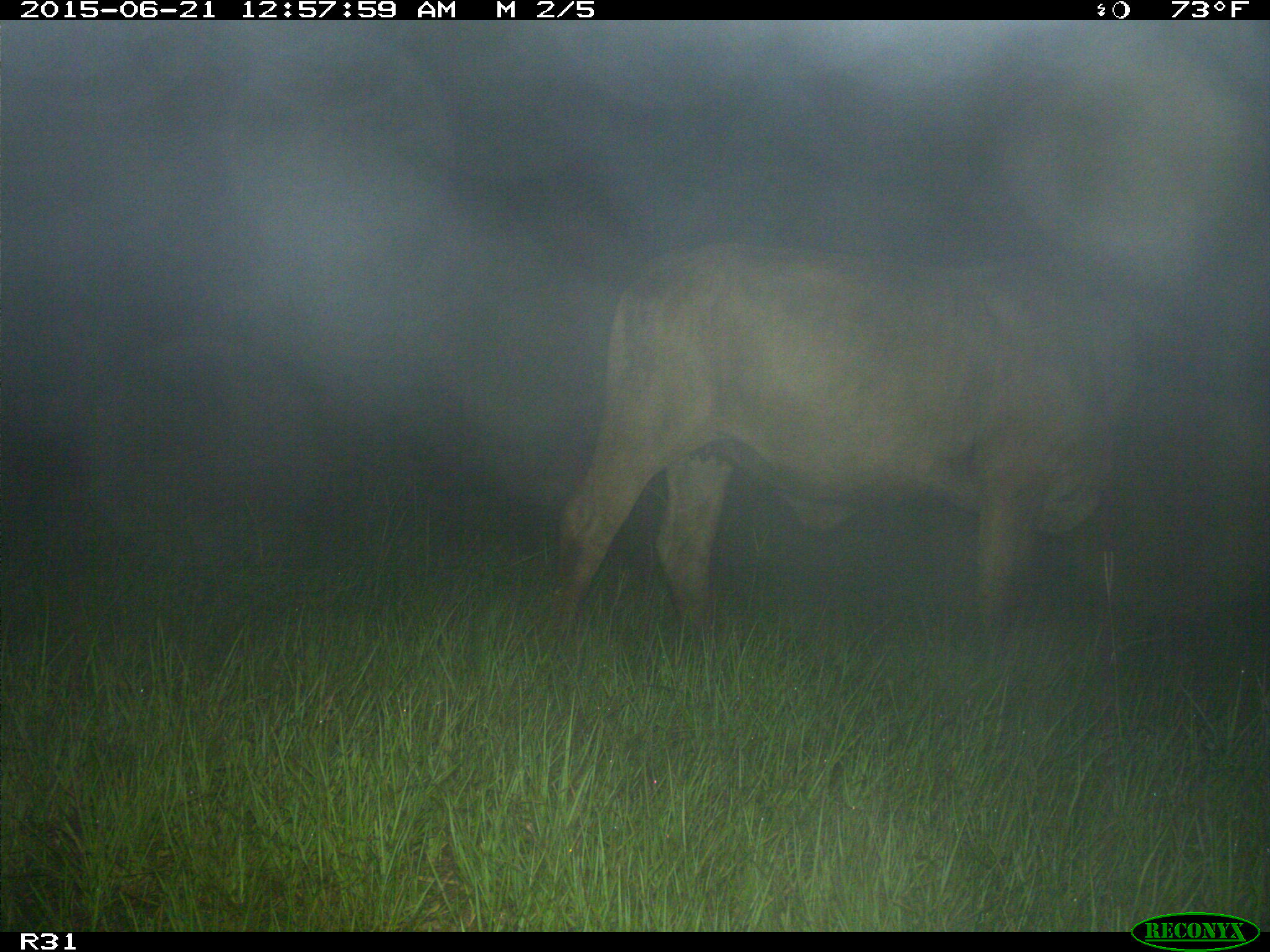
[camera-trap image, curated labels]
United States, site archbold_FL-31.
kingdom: Animalia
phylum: Chordata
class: Mammalia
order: Artiodactyla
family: Bovidae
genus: Bos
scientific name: Bos taurus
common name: domestic cow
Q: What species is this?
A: Bos taurus (domestic cow).